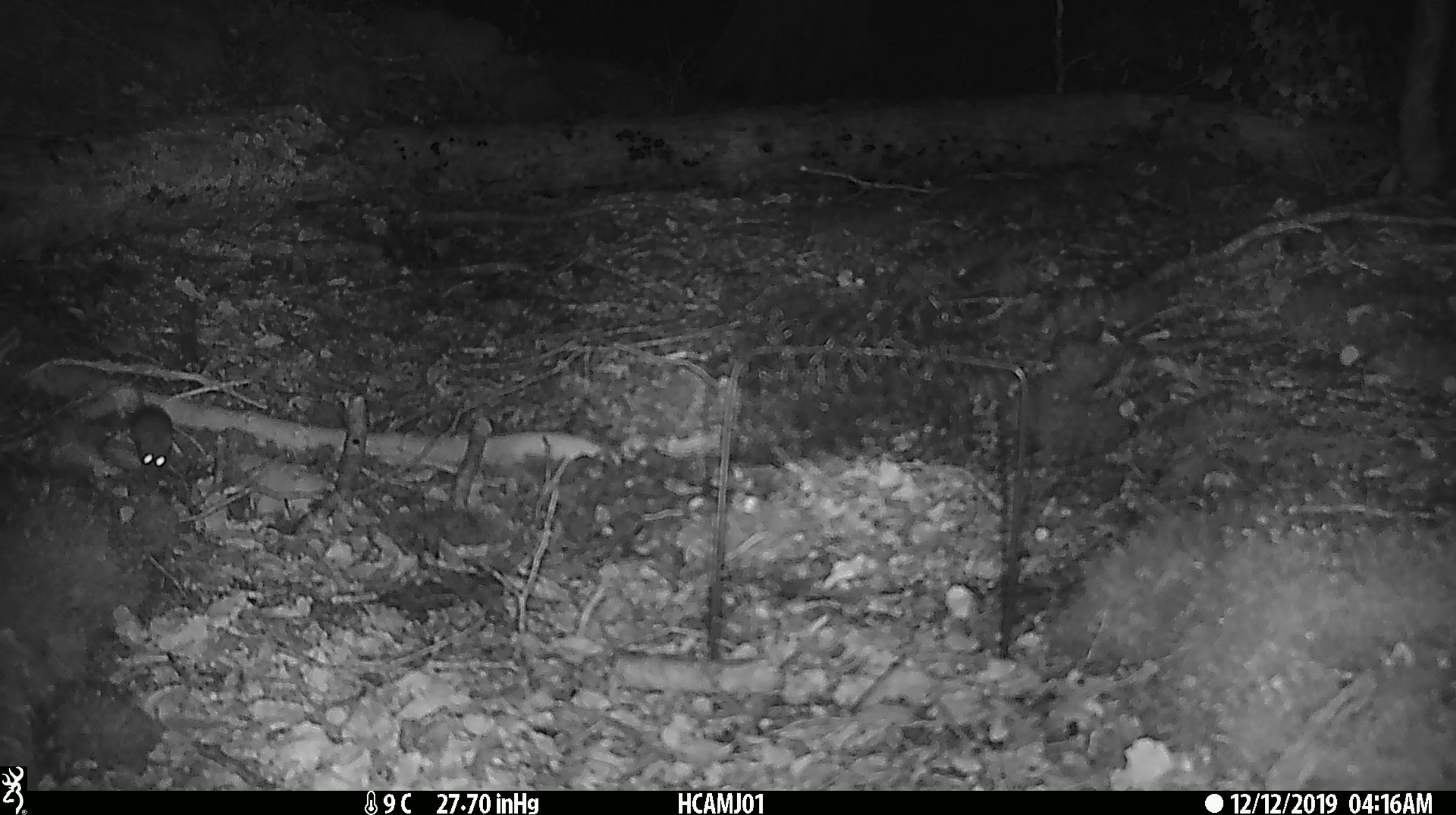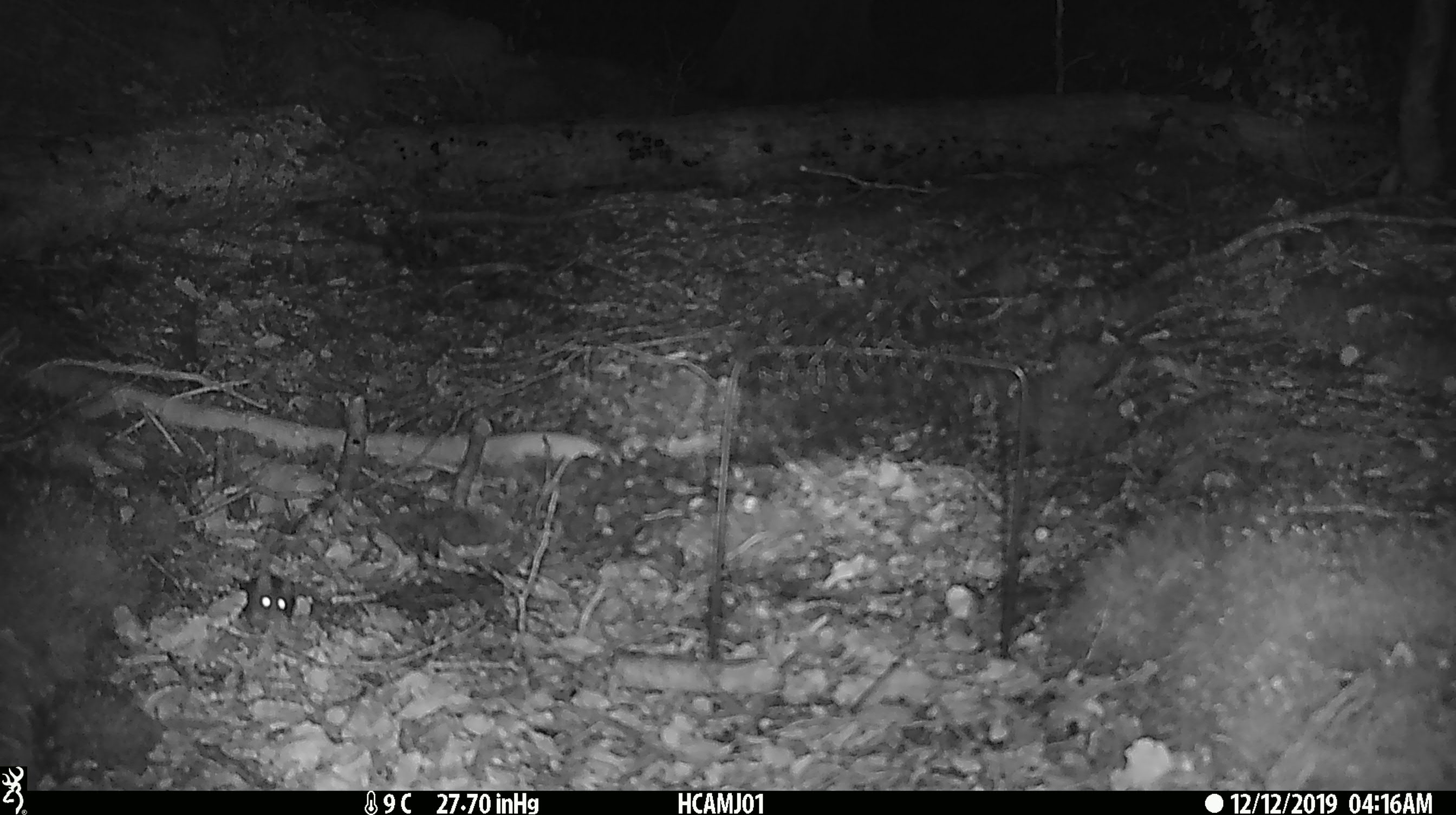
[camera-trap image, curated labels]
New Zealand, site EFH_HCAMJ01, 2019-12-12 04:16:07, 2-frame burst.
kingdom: Animalia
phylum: Chordata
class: Mammalia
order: Rodentia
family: Muridae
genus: Mus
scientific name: Mus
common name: mouse